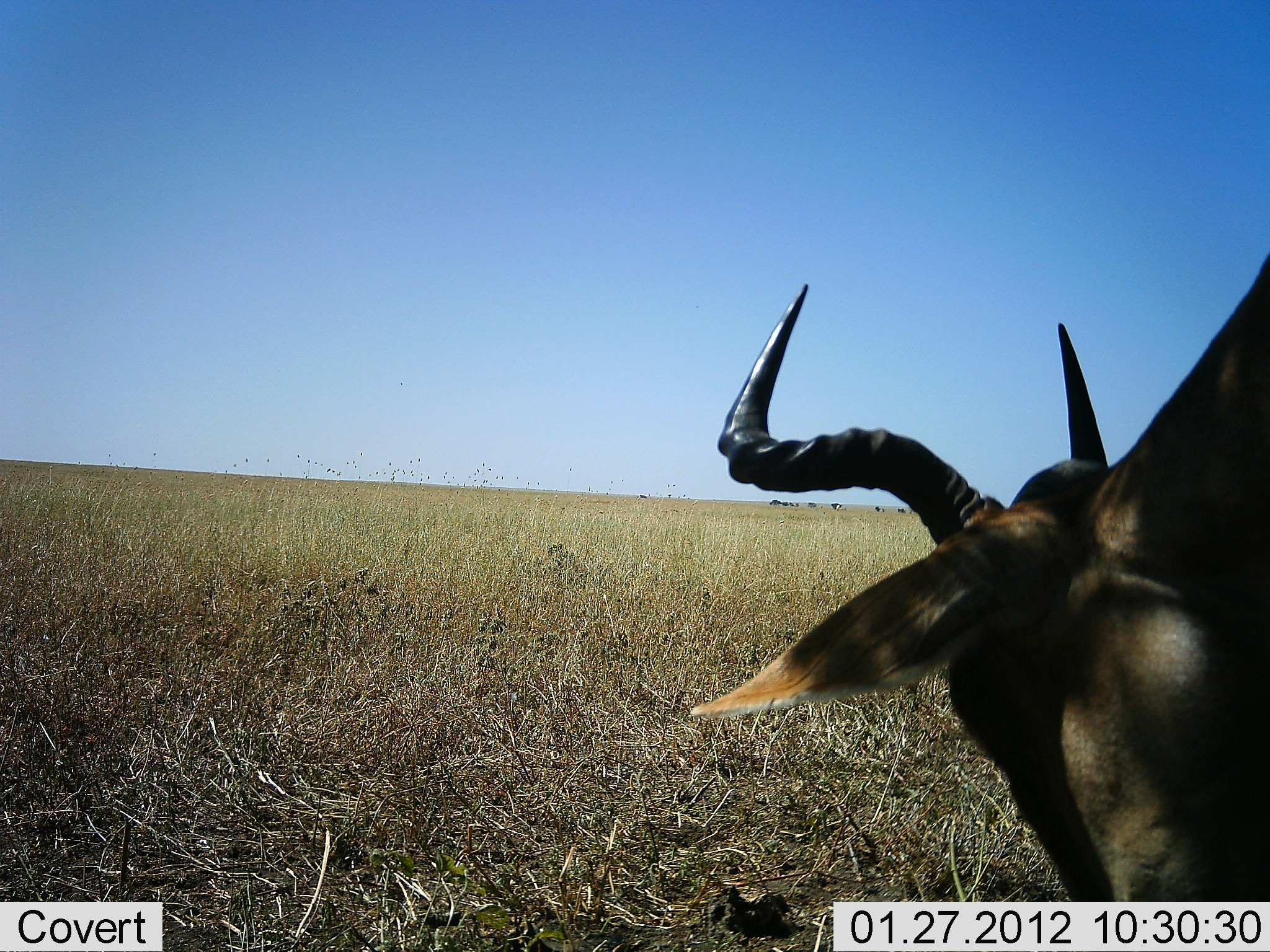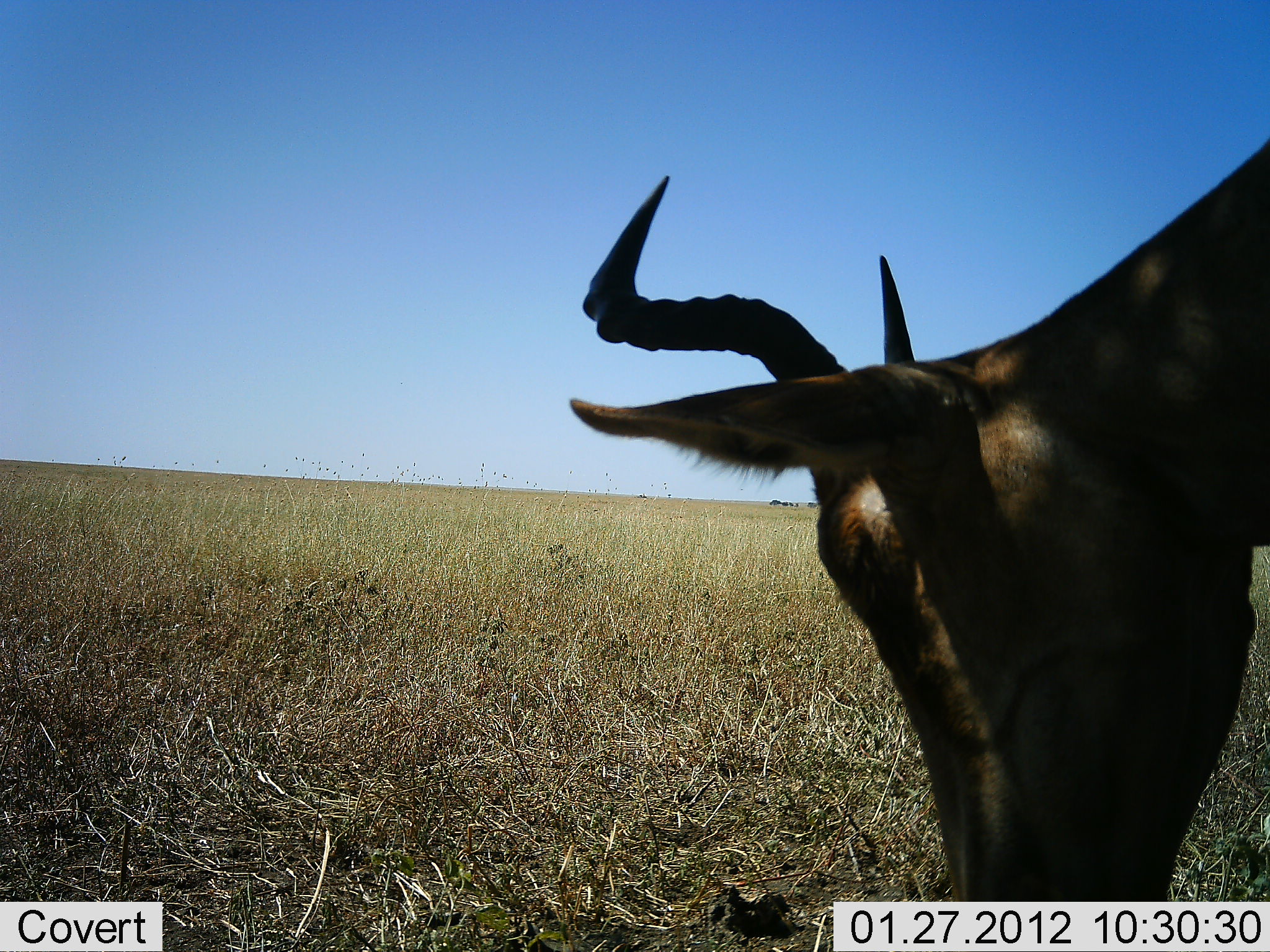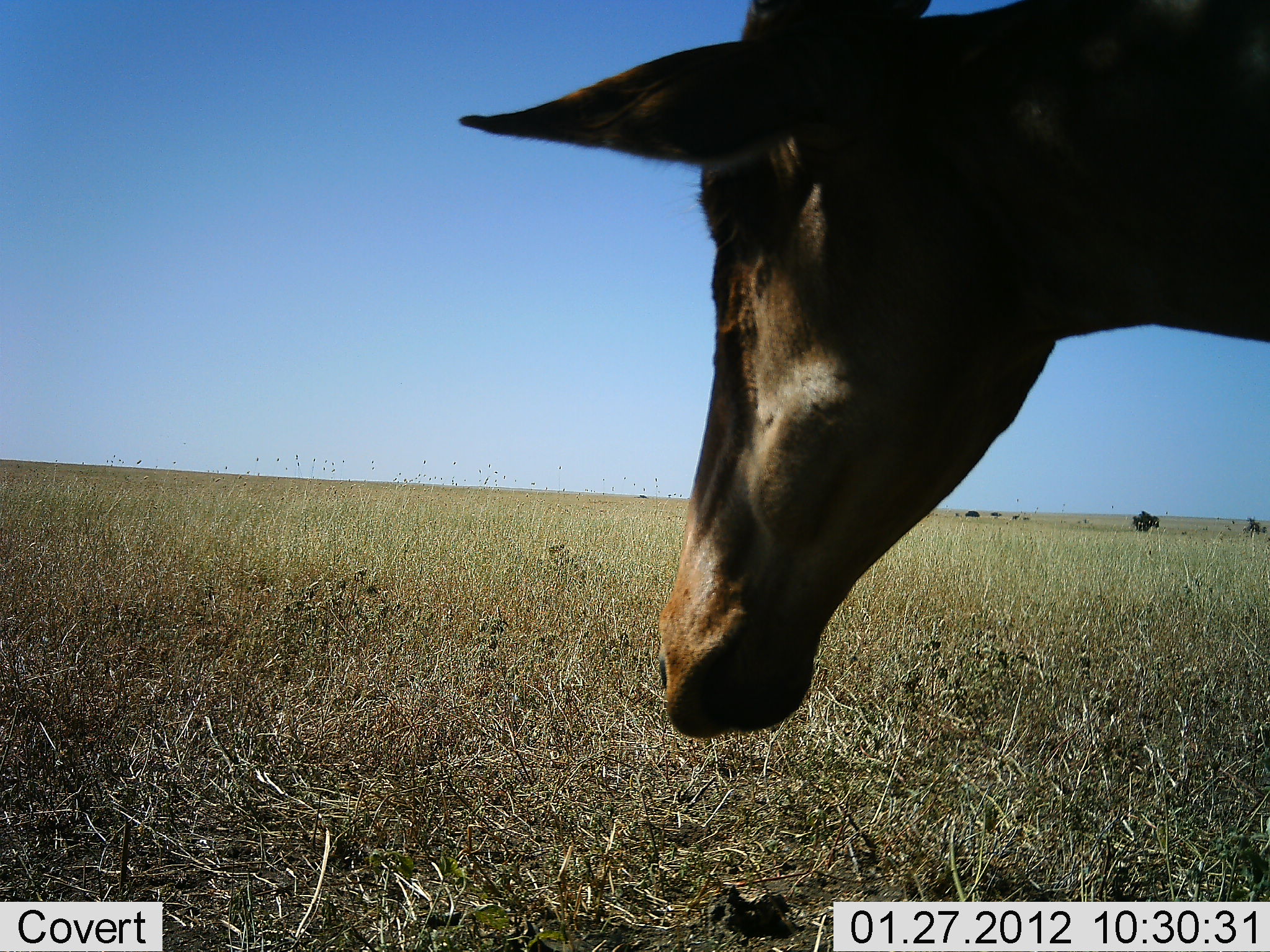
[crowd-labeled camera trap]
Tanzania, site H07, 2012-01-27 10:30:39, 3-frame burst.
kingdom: Animalia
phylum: Chordata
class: Mammalia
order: Artiodactyla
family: Bovidae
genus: Alcelaphus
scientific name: Alcelaphus buselaphus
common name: hartebeest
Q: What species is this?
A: Hartebeest (Alcelaphus buselaphus).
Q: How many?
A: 1.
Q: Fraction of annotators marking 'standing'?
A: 30%.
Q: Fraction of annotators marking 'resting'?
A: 10%.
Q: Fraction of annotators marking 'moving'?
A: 5%.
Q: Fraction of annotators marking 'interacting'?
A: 0%.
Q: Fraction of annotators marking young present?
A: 0%.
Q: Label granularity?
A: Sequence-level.